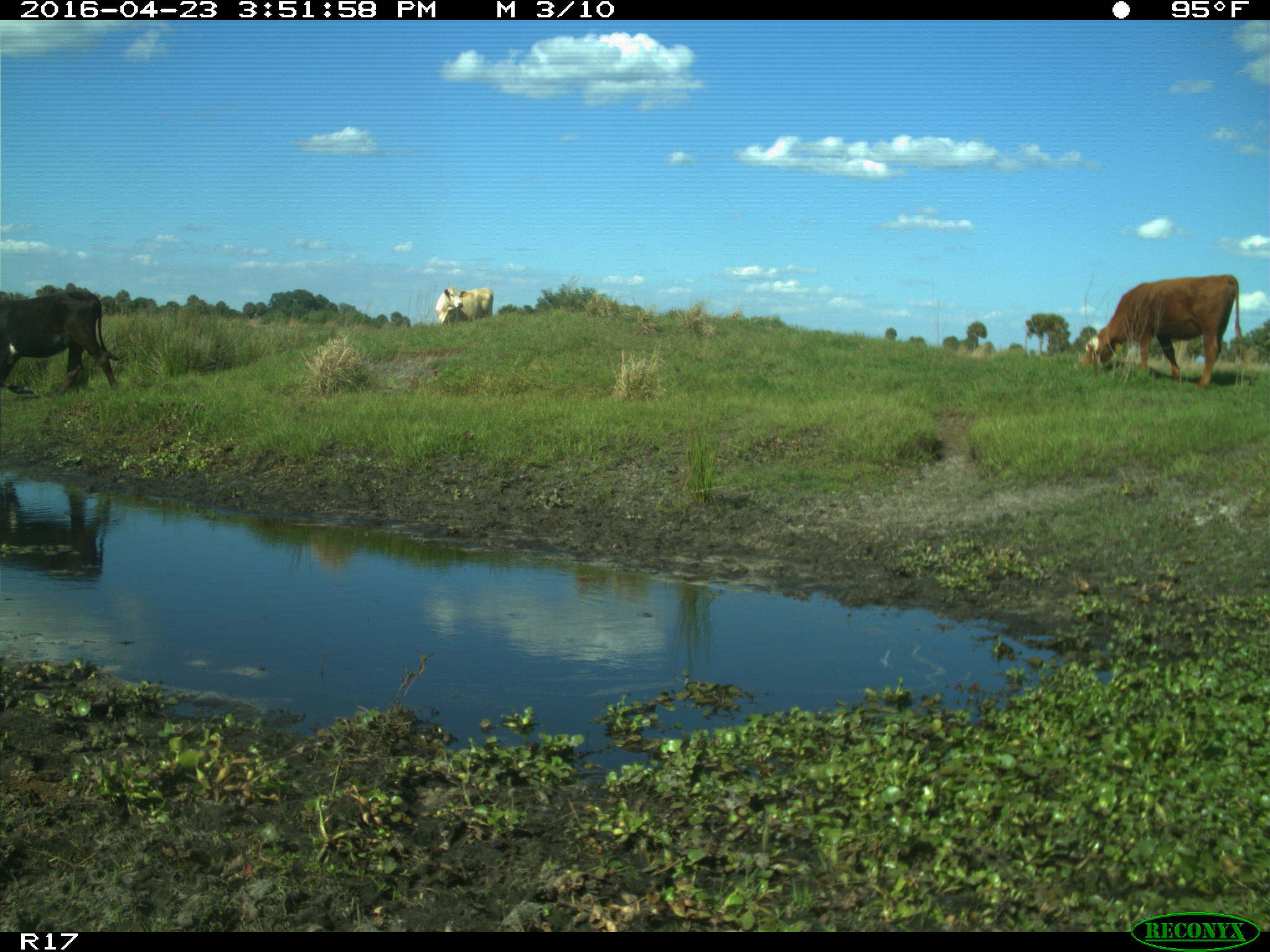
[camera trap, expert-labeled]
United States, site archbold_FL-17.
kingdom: Animalia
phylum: Chordata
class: Mammalia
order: Artiodactyla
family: Bovidae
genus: Bos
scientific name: Bos taurus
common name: domestic cow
Bos taurus (domestic cow).